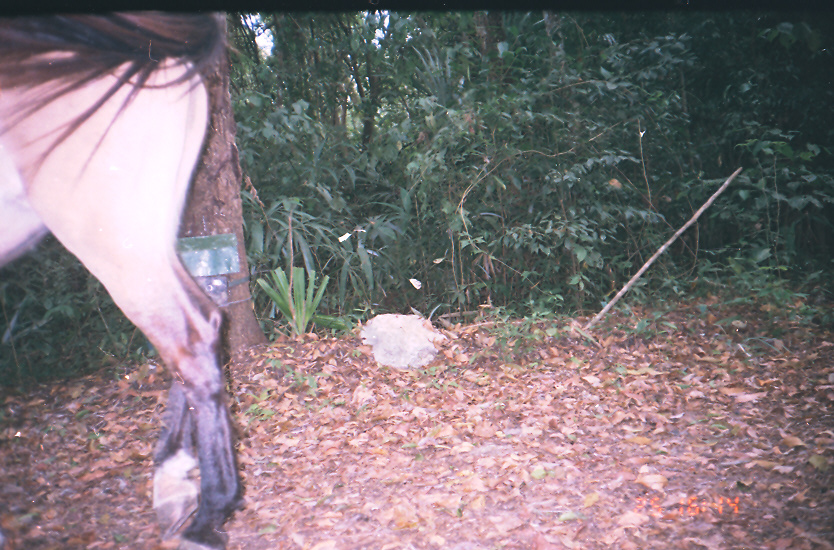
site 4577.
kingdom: Animalia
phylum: Chordata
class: Mammalia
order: Perissodactyla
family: Equidae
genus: Equus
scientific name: Equus ferus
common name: wild horse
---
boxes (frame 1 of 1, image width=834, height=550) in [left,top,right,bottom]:
equus ferus: [0,1,241,550]